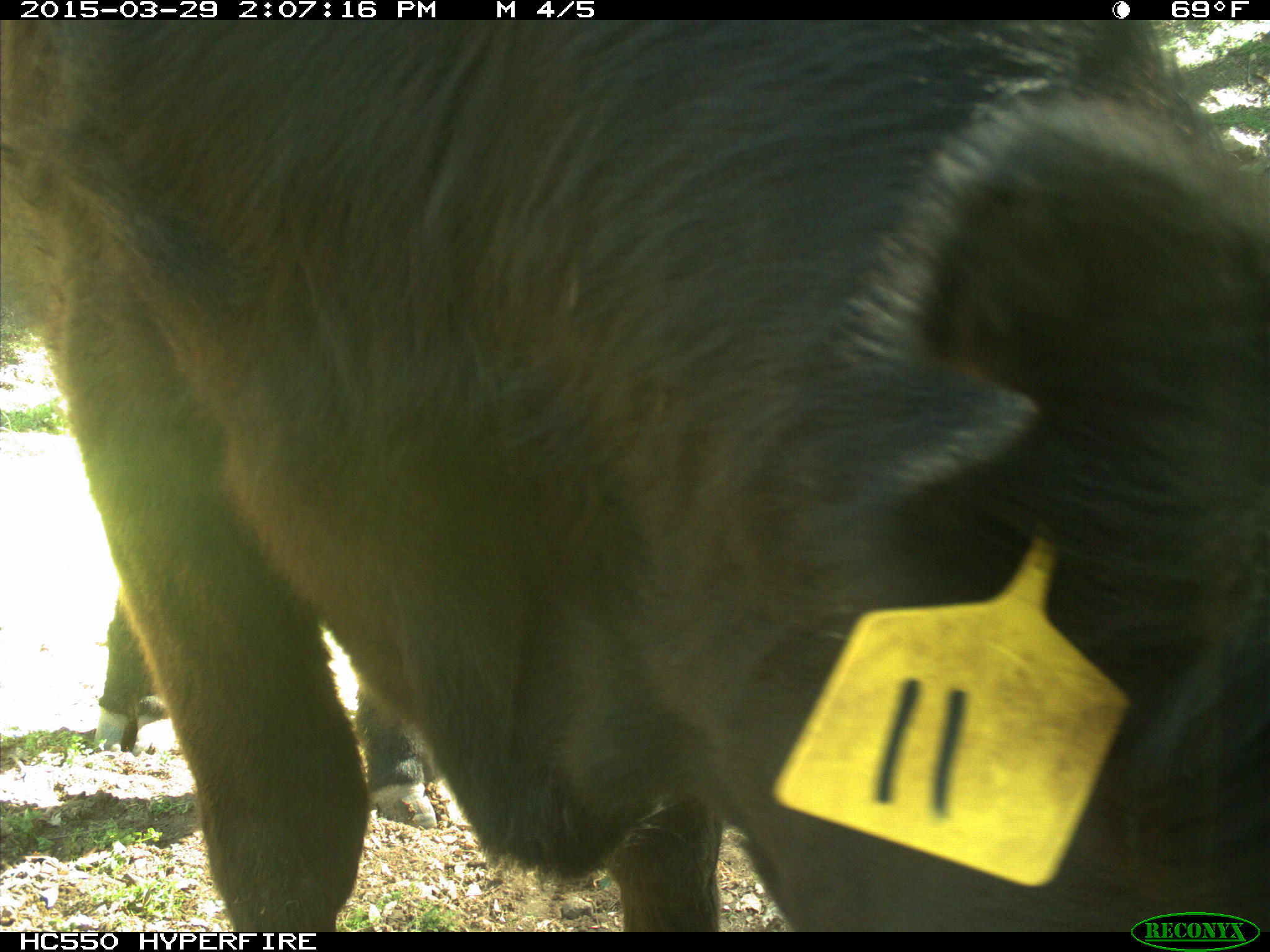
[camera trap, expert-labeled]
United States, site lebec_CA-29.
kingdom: Animalia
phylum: Chordata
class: Mammalia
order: Artiodactyla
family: Bovidae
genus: Bos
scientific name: Bos taurus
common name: domestic cow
Bos taurus (domestic cow).